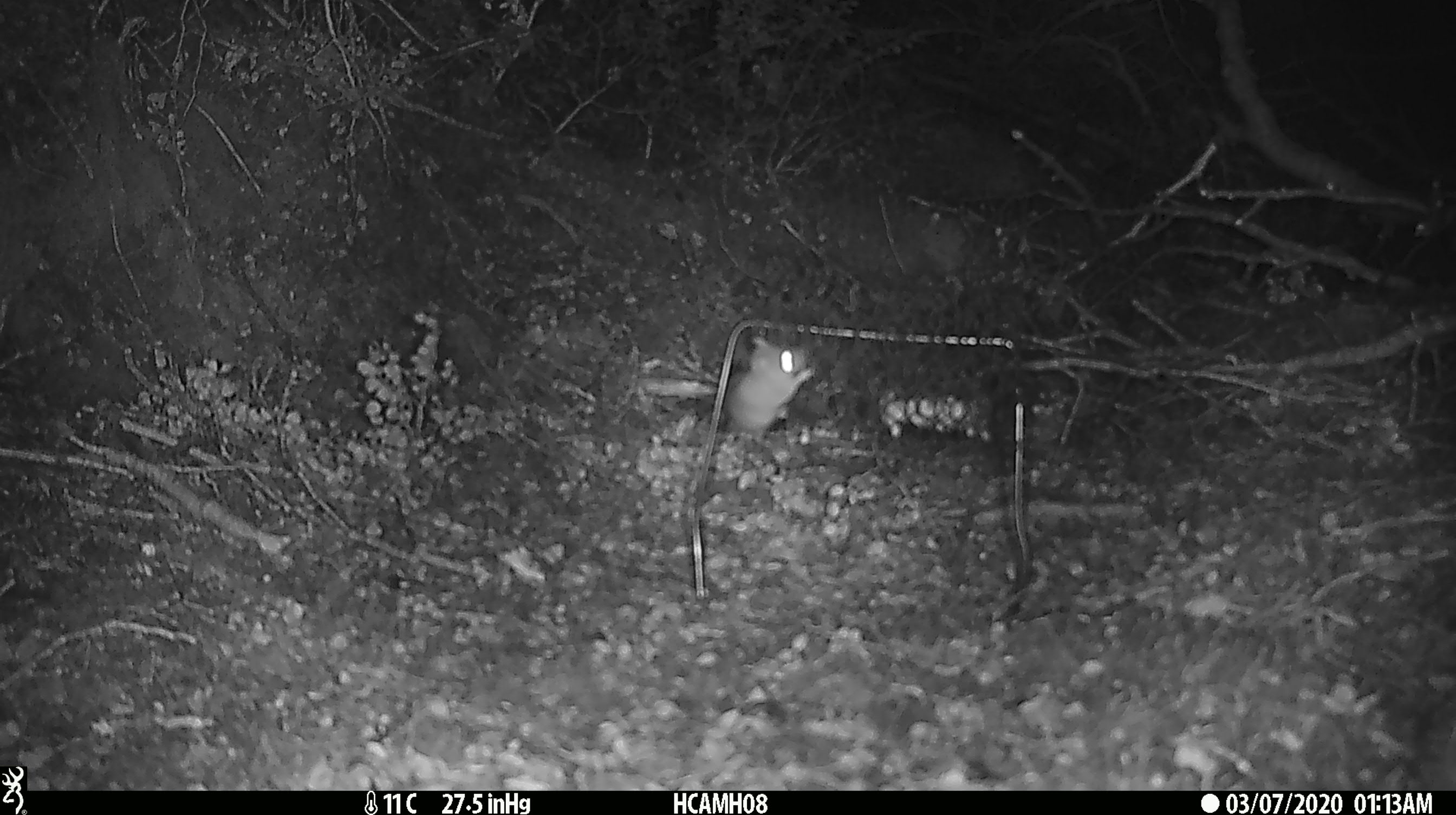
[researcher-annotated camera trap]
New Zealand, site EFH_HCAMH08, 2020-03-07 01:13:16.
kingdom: Animalia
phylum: Chordata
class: Mammalia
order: Rodentia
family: Muridae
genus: Mus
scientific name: Mus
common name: mouse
Mouse (Mus).